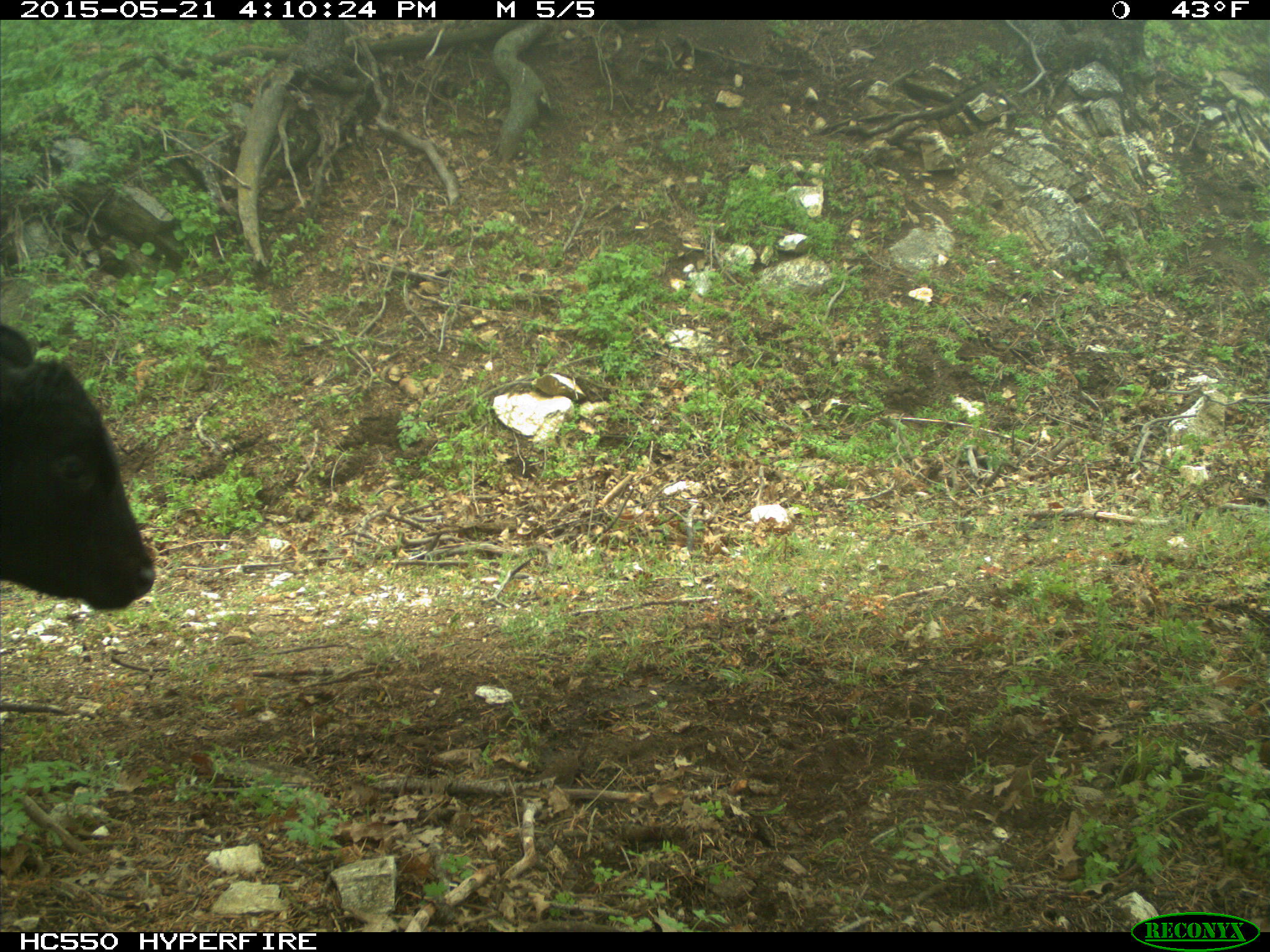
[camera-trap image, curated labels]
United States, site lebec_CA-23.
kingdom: Animalia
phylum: Chordata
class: Mammalia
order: Artiodactyla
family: Bovidae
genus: Bos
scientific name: Bos taurus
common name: domestic cow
Bos taurus (domestic cow).